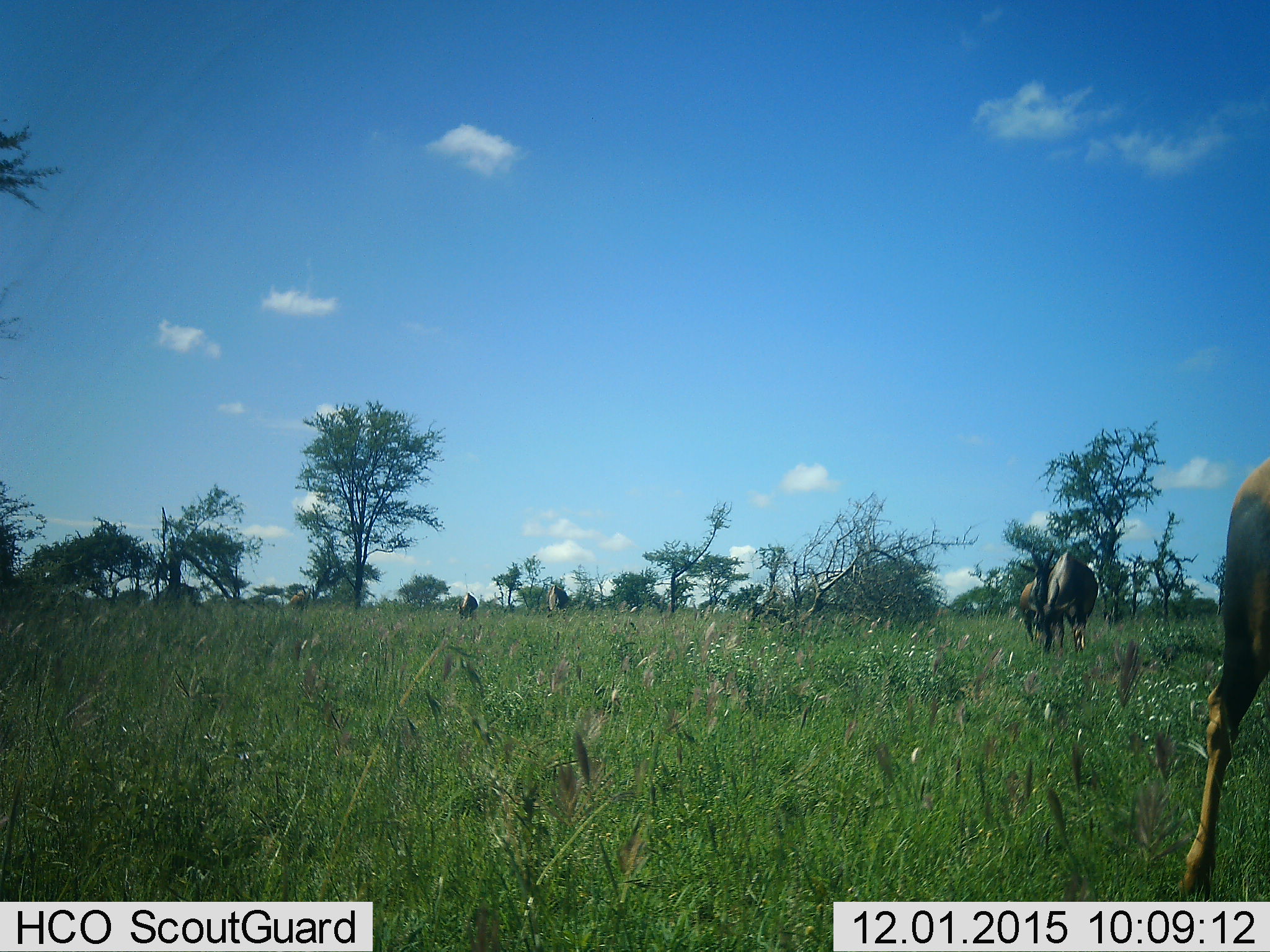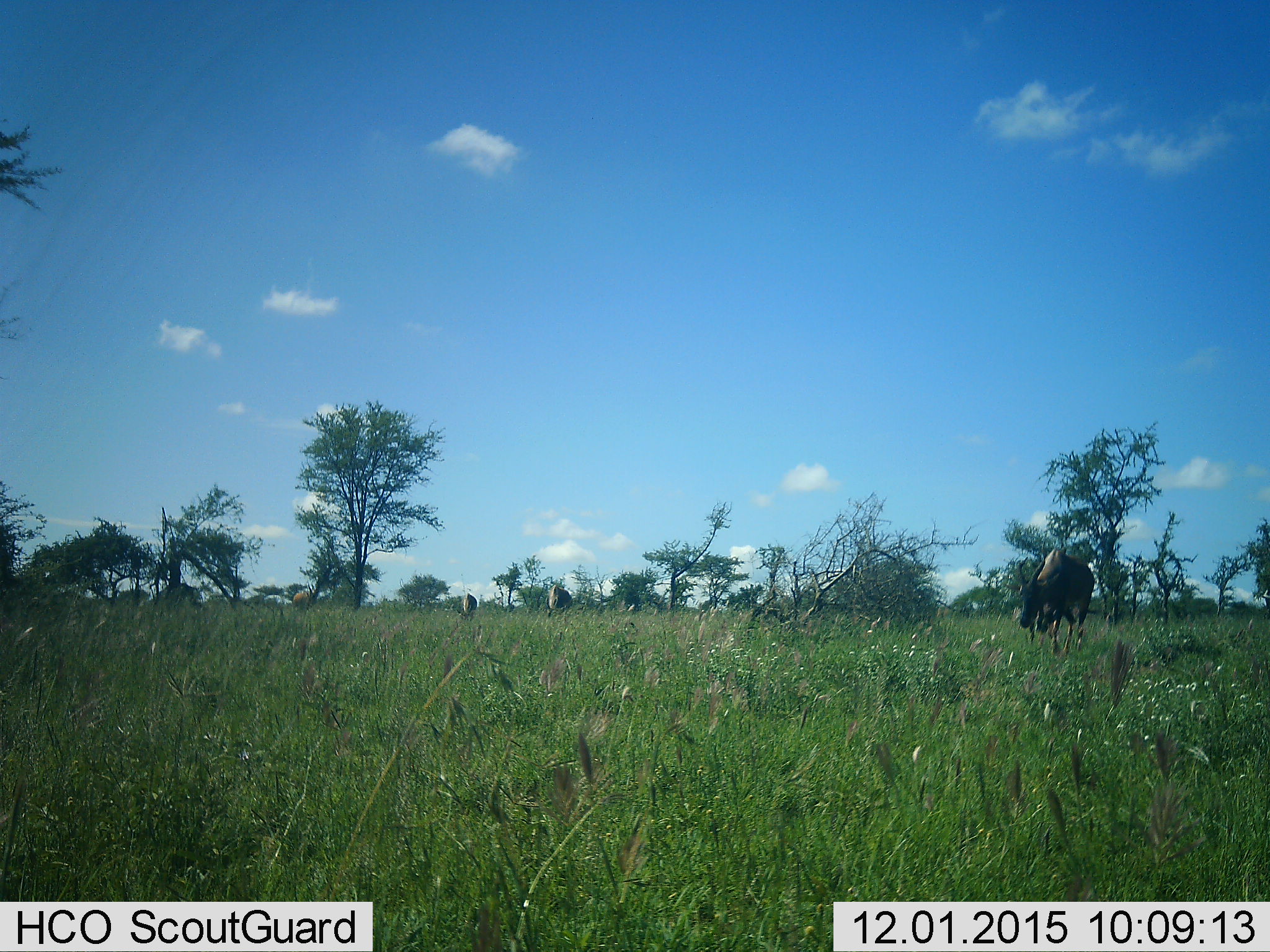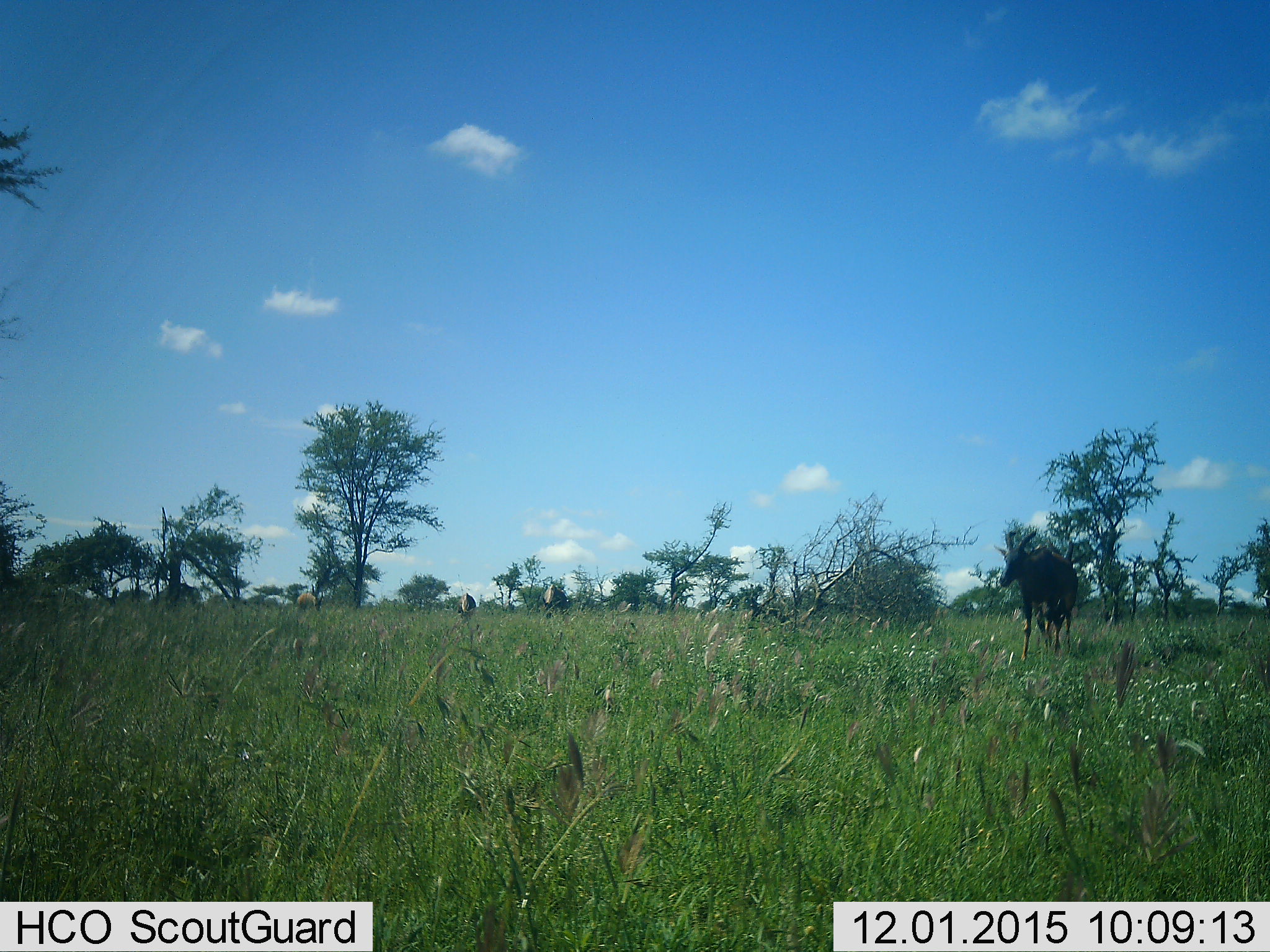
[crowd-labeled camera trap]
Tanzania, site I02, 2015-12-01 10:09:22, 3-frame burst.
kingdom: Animalia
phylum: Chordata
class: Mammalia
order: Artiodactyla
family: Bovidae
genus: Damaliscus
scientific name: Damaliscus lunatus jimela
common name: topi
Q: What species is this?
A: Topi (Damaliscus lunatus jimela).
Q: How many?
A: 6.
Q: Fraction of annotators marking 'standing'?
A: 20%.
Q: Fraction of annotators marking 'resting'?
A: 0%.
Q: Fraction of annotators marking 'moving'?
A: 60%.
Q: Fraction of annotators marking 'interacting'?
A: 0%.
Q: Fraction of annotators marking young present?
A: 0%.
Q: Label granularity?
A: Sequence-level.